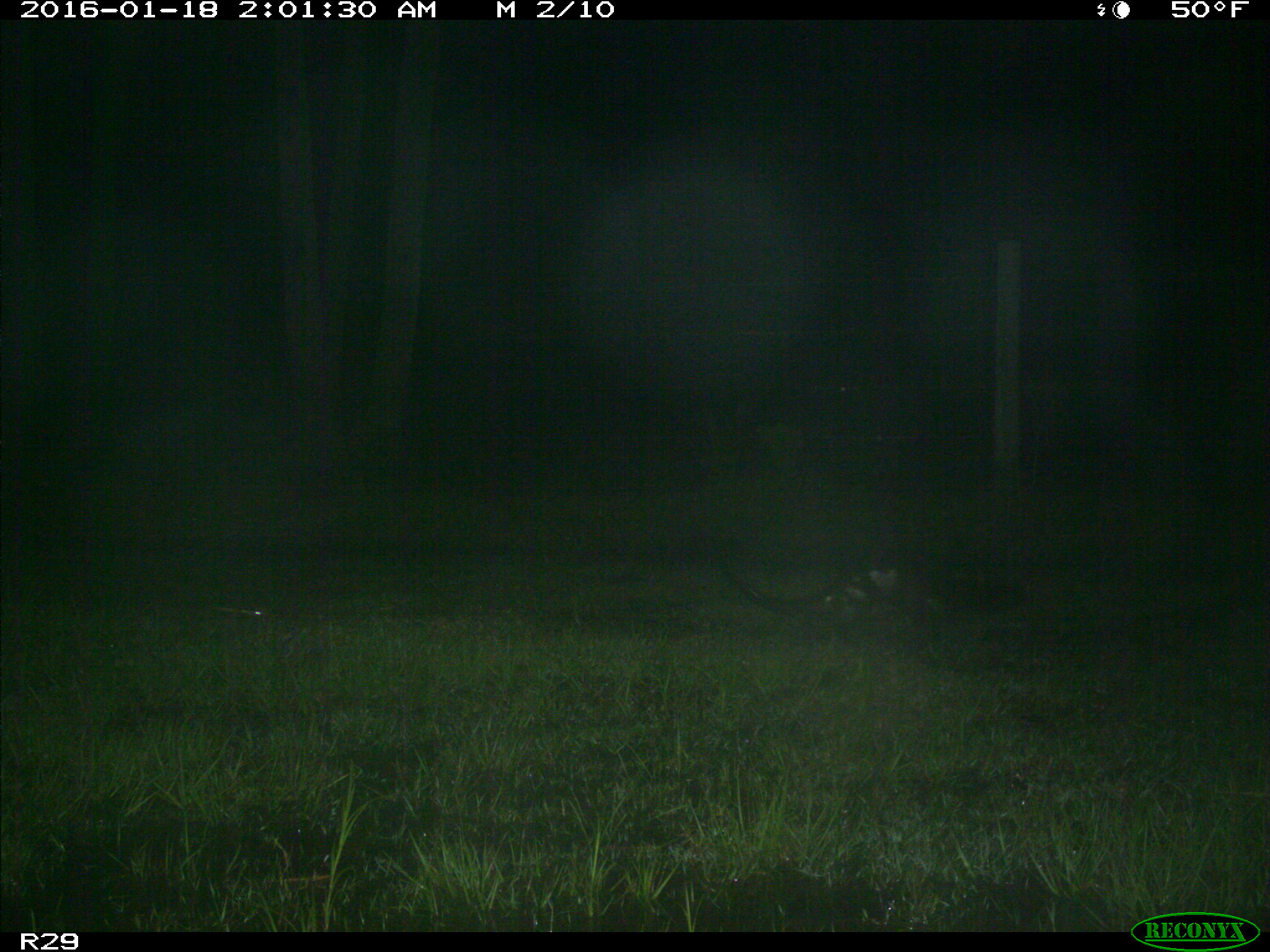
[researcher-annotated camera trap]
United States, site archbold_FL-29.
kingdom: Animalia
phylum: Chordata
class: Mammalia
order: Carnivora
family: Mustelidae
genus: Lontra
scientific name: Lontra canadensis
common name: north american river otter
Lontra canadensis (north american river otter).